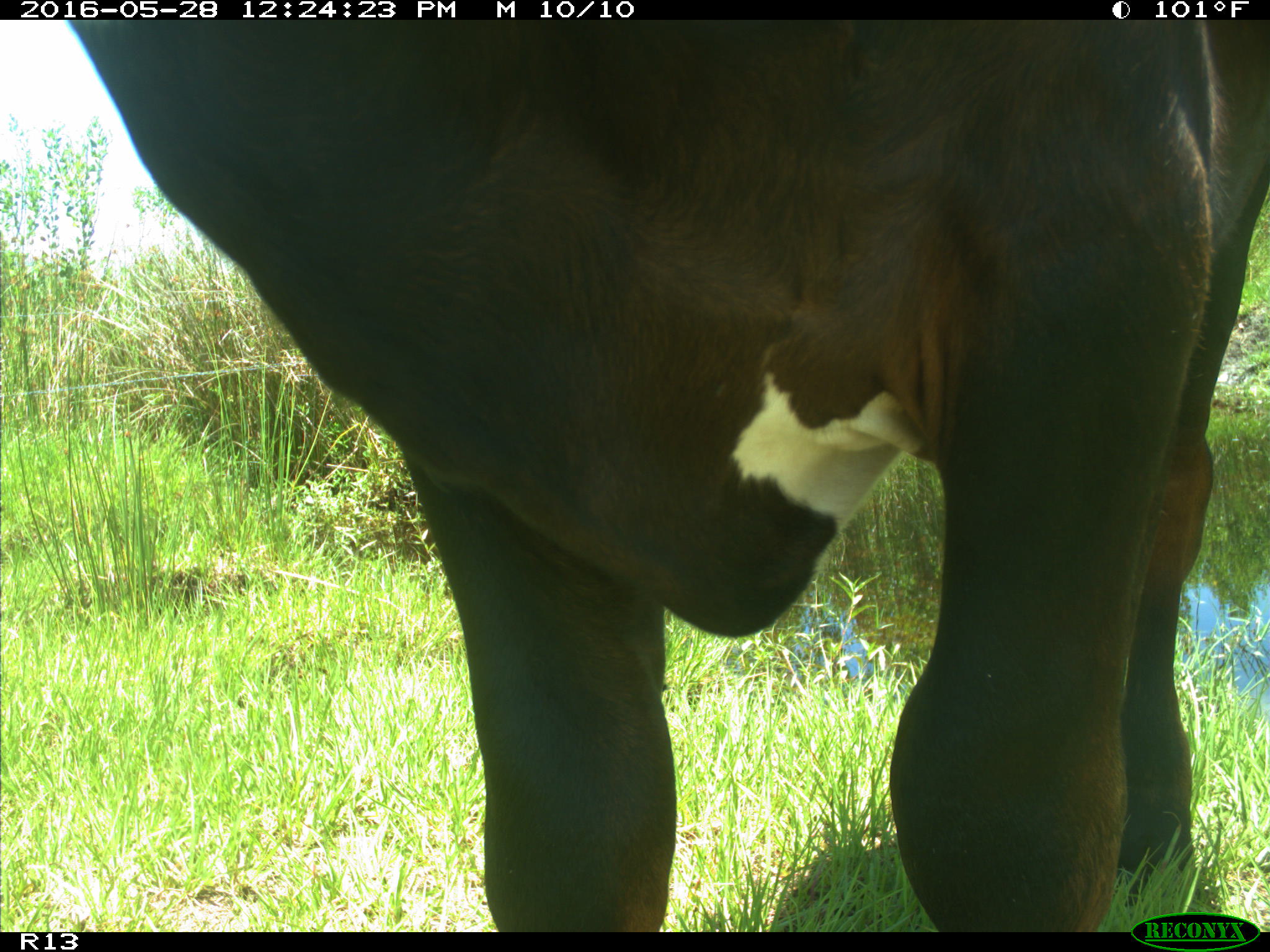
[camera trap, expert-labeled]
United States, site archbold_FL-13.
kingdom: Animalia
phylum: Chordata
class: Mammalia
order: Artiodactyla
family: Bovidae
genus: Bos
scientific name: Bos taurus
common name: domestic cow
Bos taurus (domestic cow).